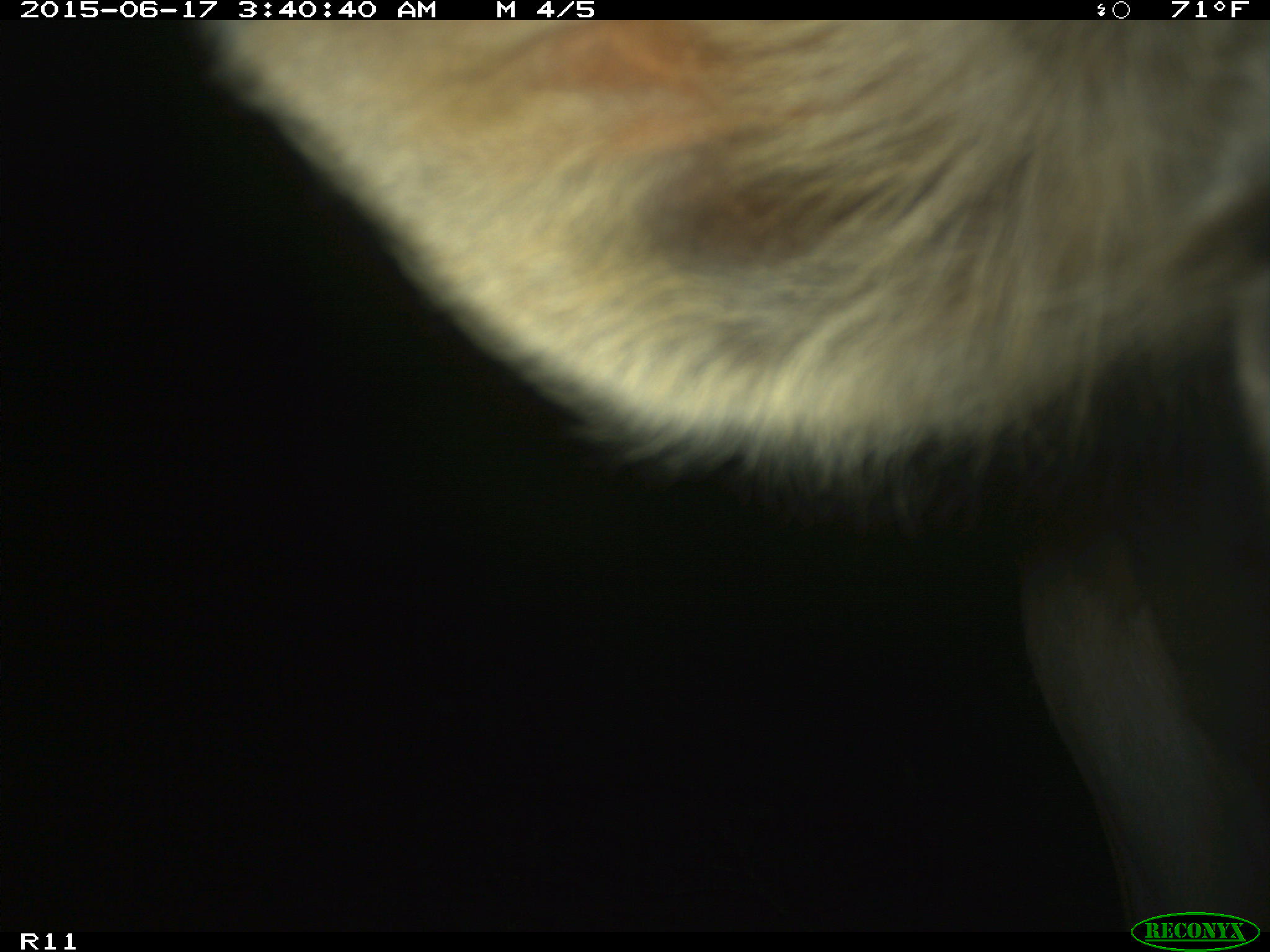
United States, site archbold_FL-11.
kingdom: Animalia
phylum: Chordata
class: Mammalia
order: Artiodactyla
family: Bovidae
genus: Bos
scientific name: Bos taurus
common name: domestic cow